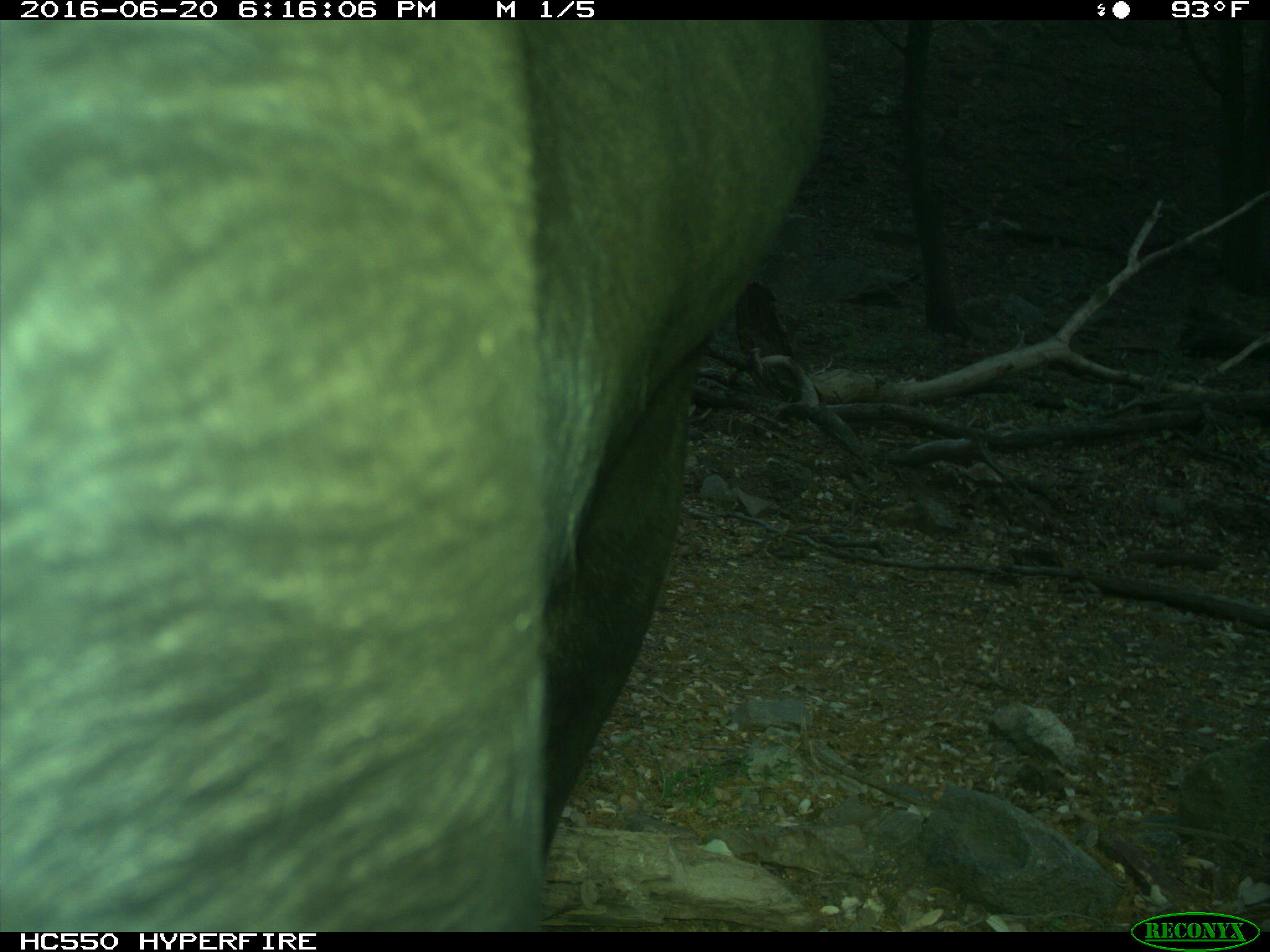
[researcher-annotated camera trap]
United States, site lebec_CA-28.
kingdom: Animalia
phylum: Chordata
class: Mammalia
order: Artiodactyla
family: Bovidae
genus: Bos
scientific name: Bos taurus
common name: domestic cow